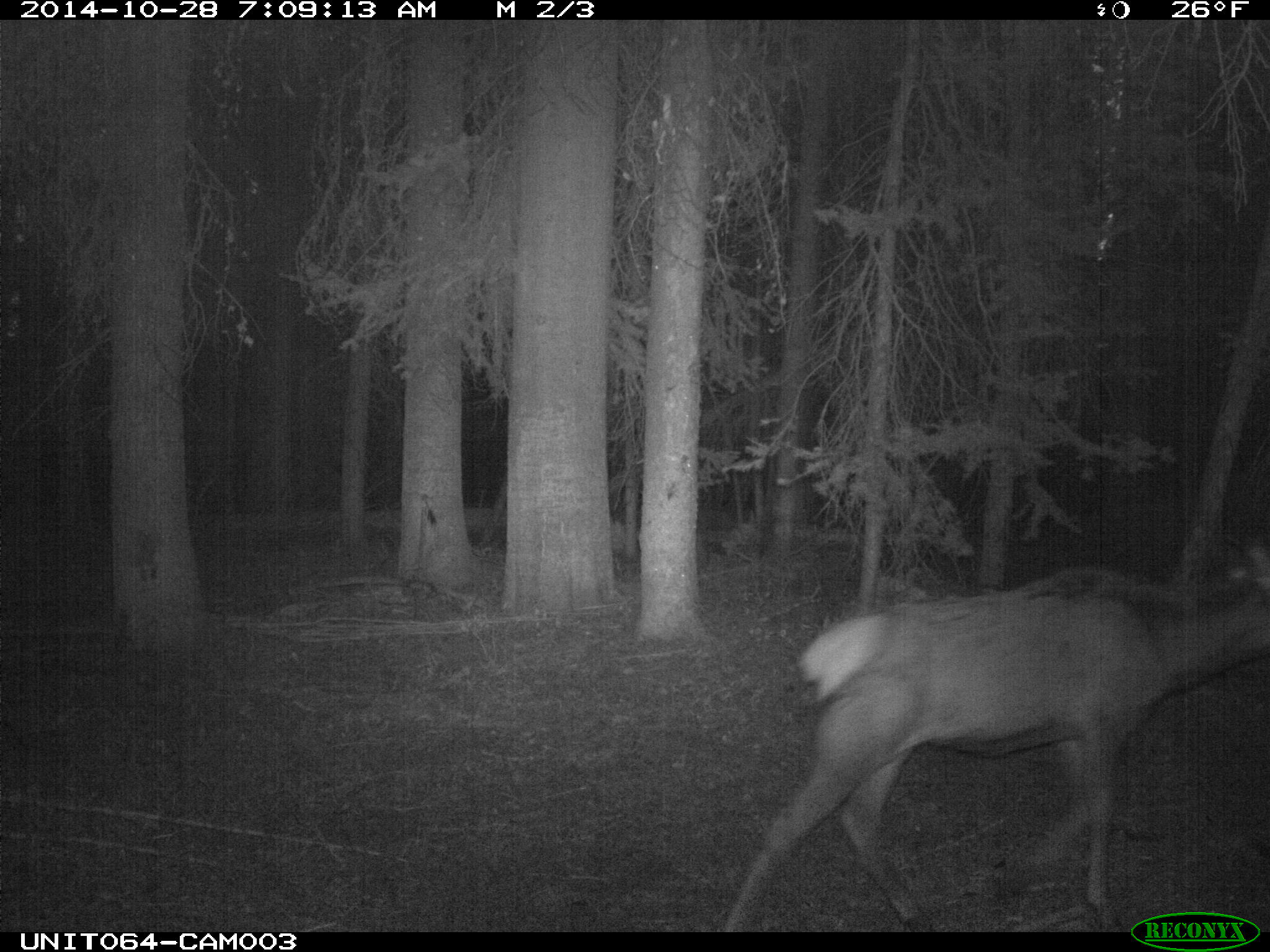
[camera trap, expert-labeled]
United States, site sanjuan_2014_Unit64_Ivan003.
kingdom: Animalia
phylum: Chordata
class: Mammalia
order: Artiodactyla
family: Cervidae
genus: Cervus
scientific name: Cervus elaphus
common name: red deer